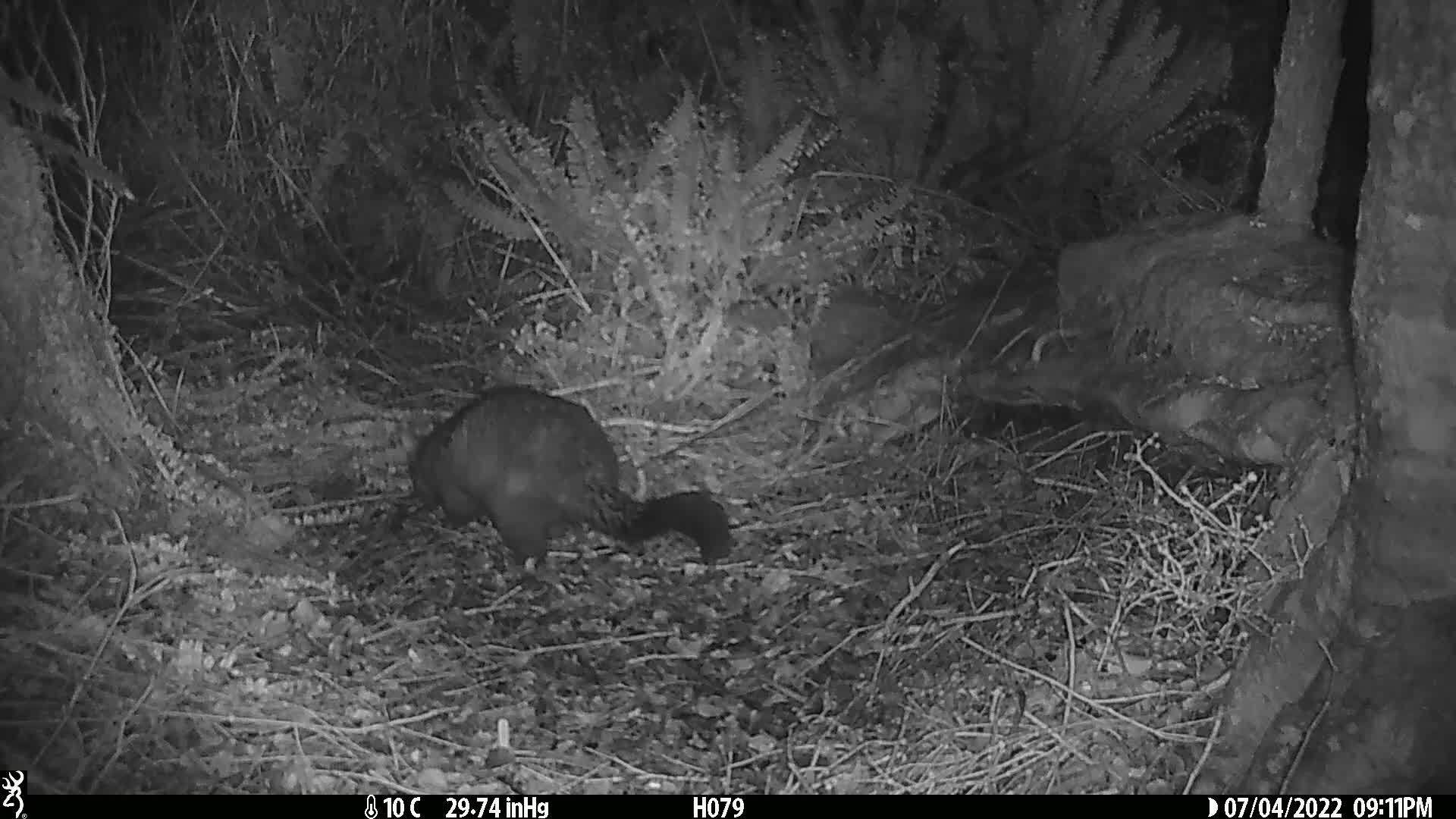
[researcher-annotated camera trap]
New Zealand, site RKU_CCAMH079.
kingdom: Animalia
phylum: Chordata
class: Mammalia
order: Diprotodontia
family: Phalangeridae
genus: Trichosurus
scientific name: Trichosurus vulpecula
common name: common brushtail possum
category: possum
Possum (common brushtail possum) (Trichosurus vulpecula).